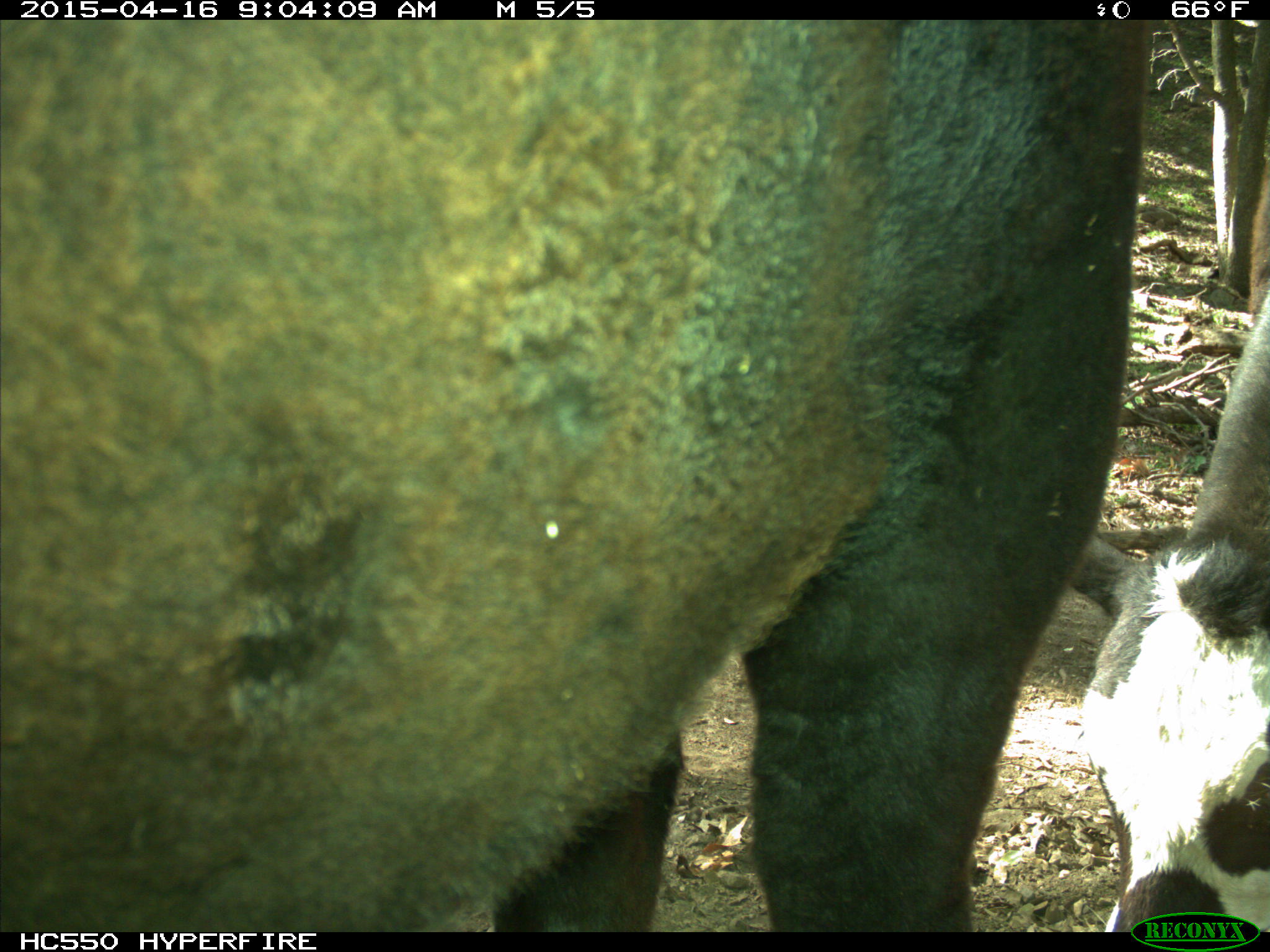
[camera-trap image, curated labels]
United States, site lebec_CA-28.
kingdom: Animalia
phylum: Chordata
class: Mammalia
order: Artiodactyla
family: Bovidae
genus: Bos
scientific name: Bos taurus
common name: domestic cow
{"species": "Bos taurus (domestic cow)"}